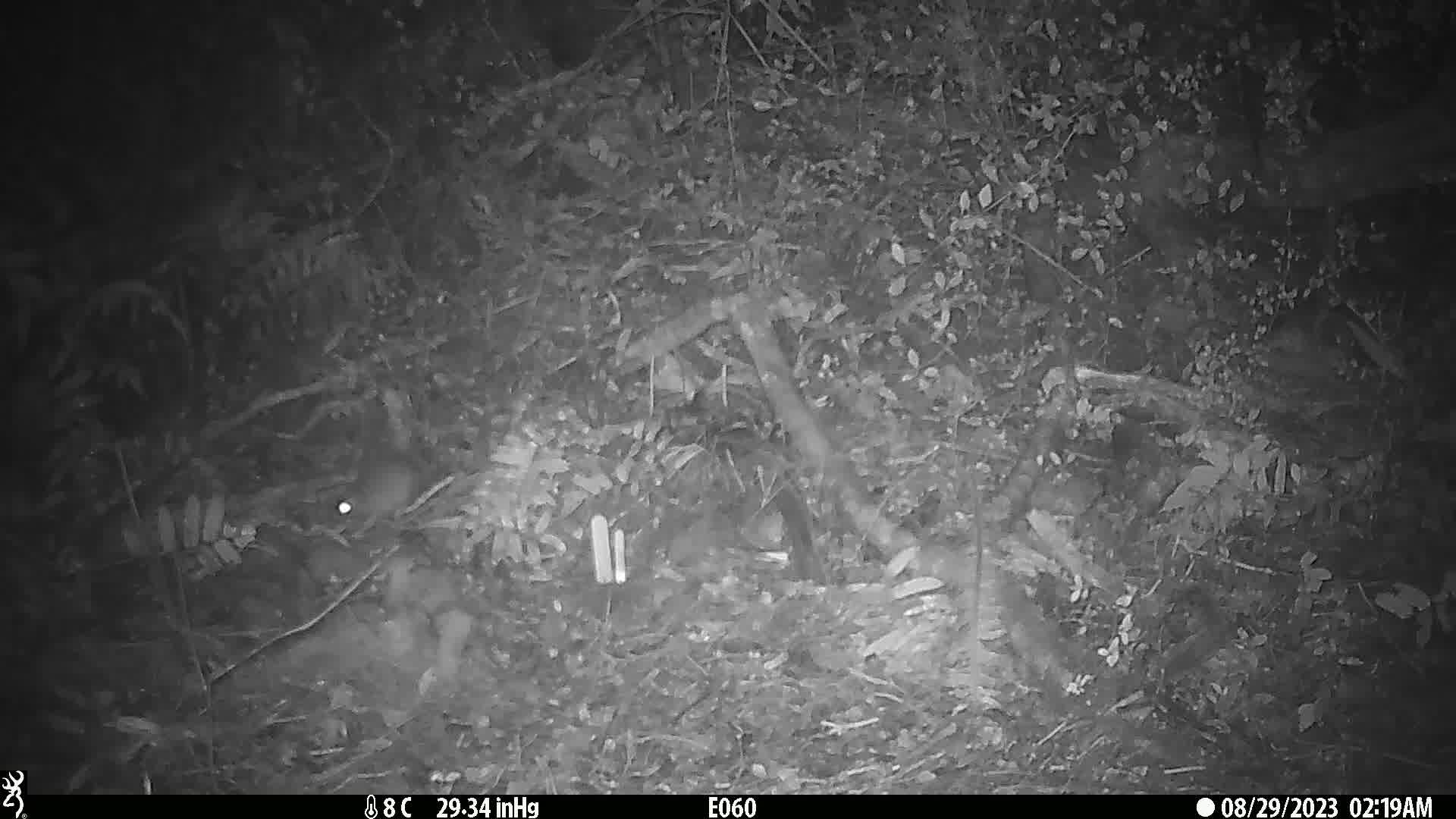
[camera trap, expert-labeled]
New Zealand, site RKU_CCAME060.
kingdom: Animalia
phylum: Chordata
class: Mammalia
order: Rodentia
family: Muridae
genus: Rattus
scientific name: Rattus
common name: rat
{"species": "rat (Rattus)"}